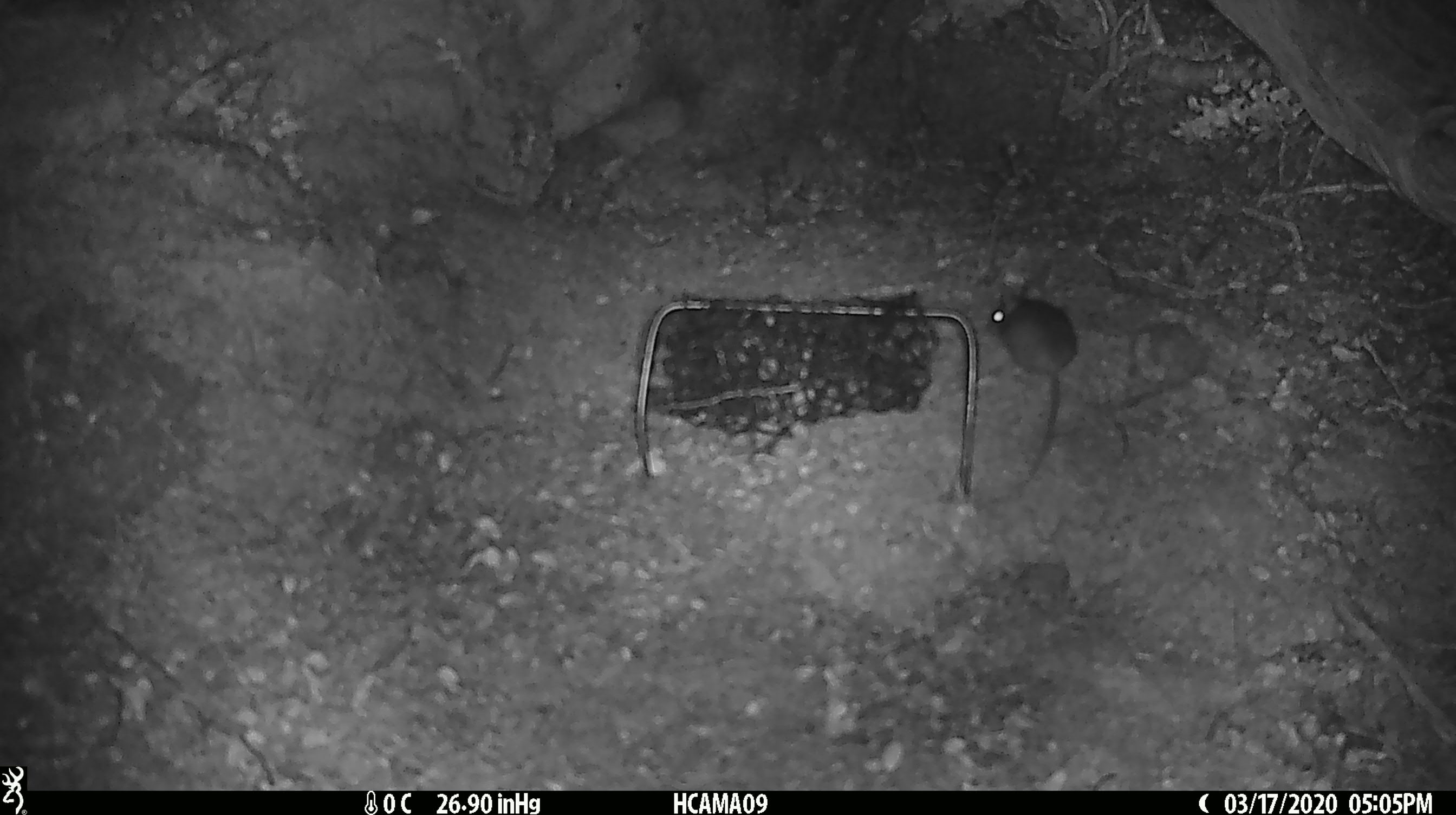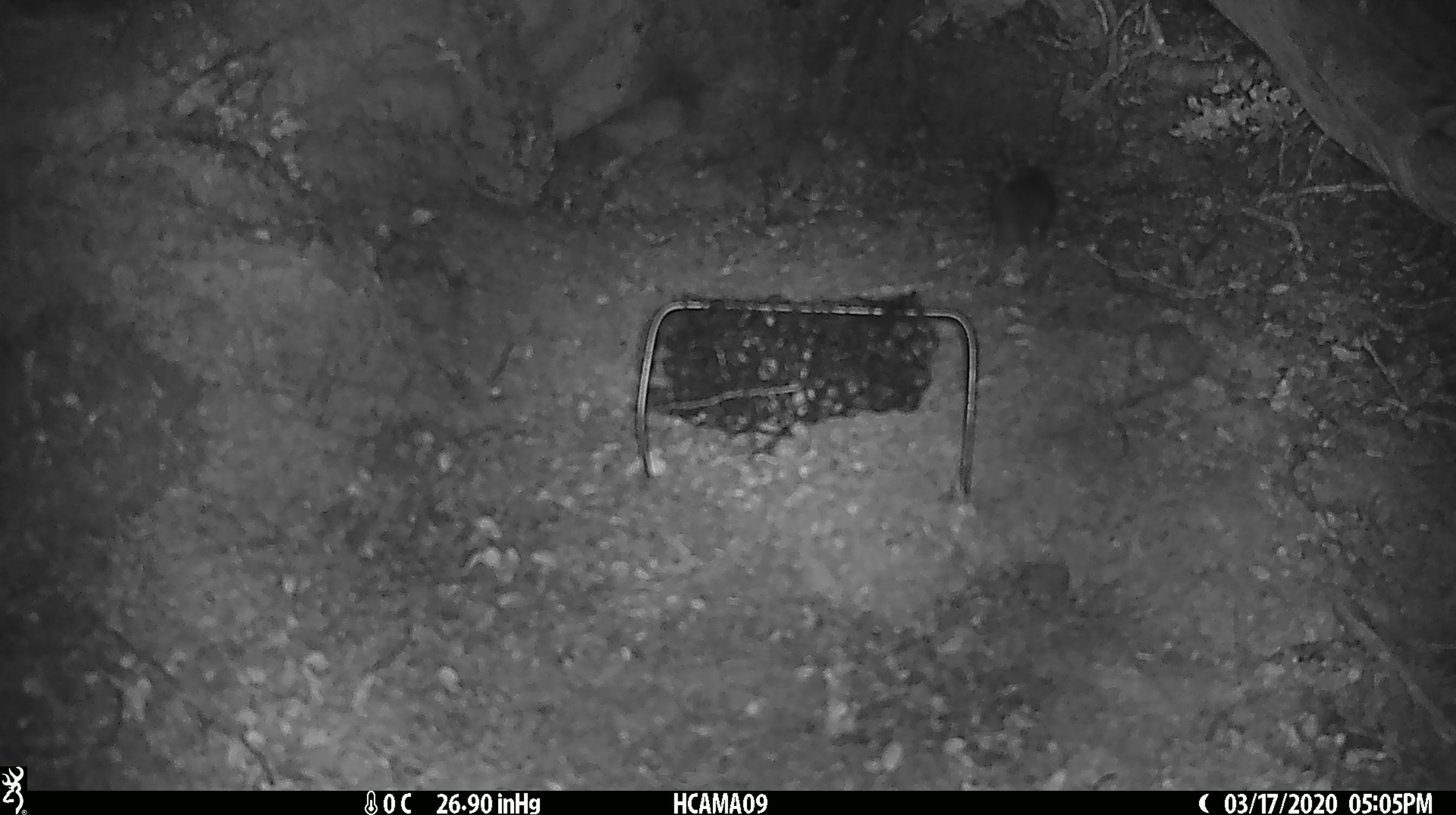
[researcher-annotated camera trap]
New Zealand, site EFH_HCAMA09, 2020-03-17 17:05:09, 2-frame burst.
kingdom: Animalia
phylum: Chordata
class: Mammalia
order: Rodentia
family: Muridae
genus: Mus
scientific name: Mus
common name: mouse